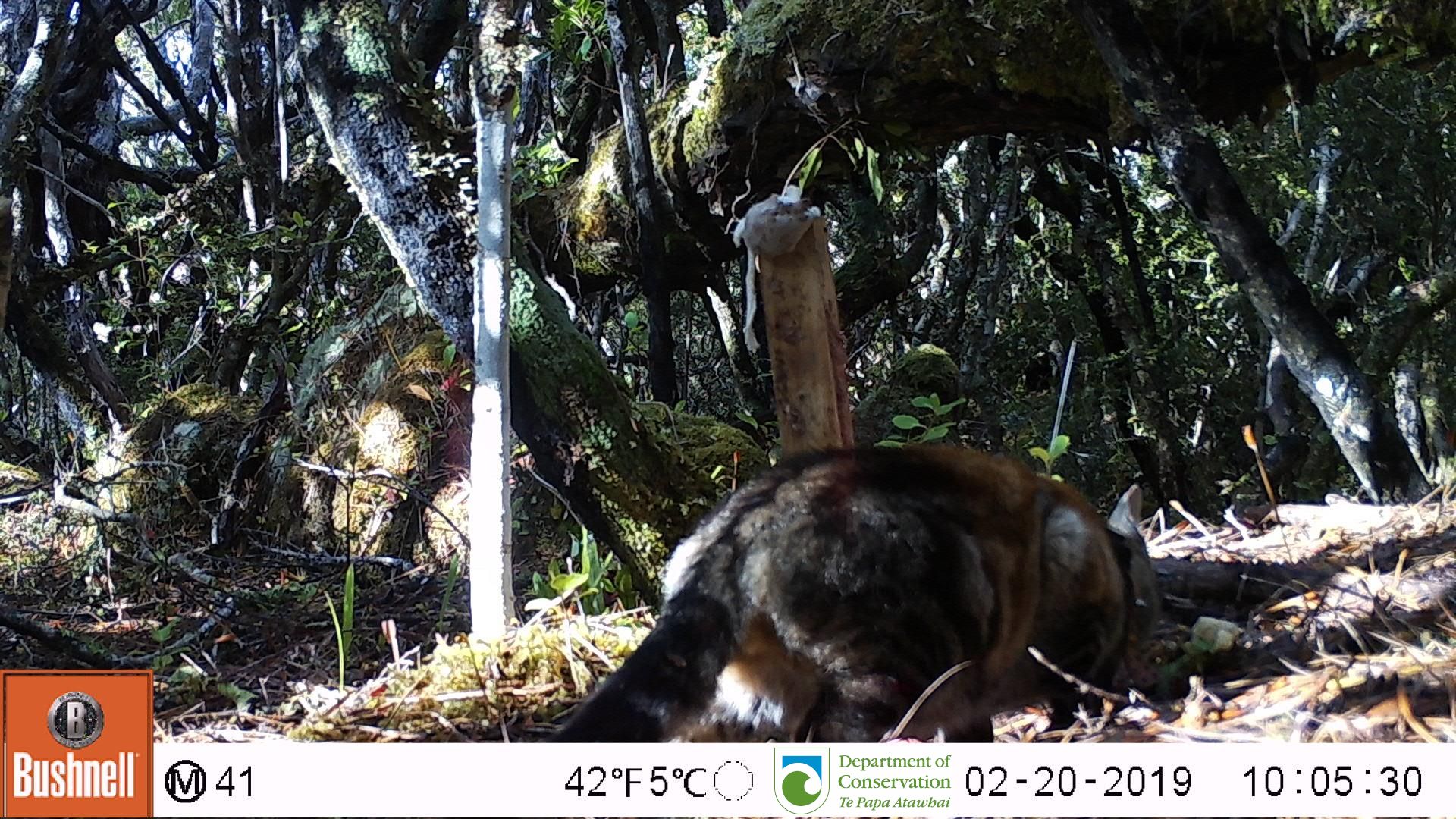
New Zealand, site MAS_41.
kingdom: Animalia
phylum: Chordata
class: Mammalia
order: Carnivora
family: Felidae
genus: Felis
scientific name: Felis catus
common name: domestic cat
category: cat